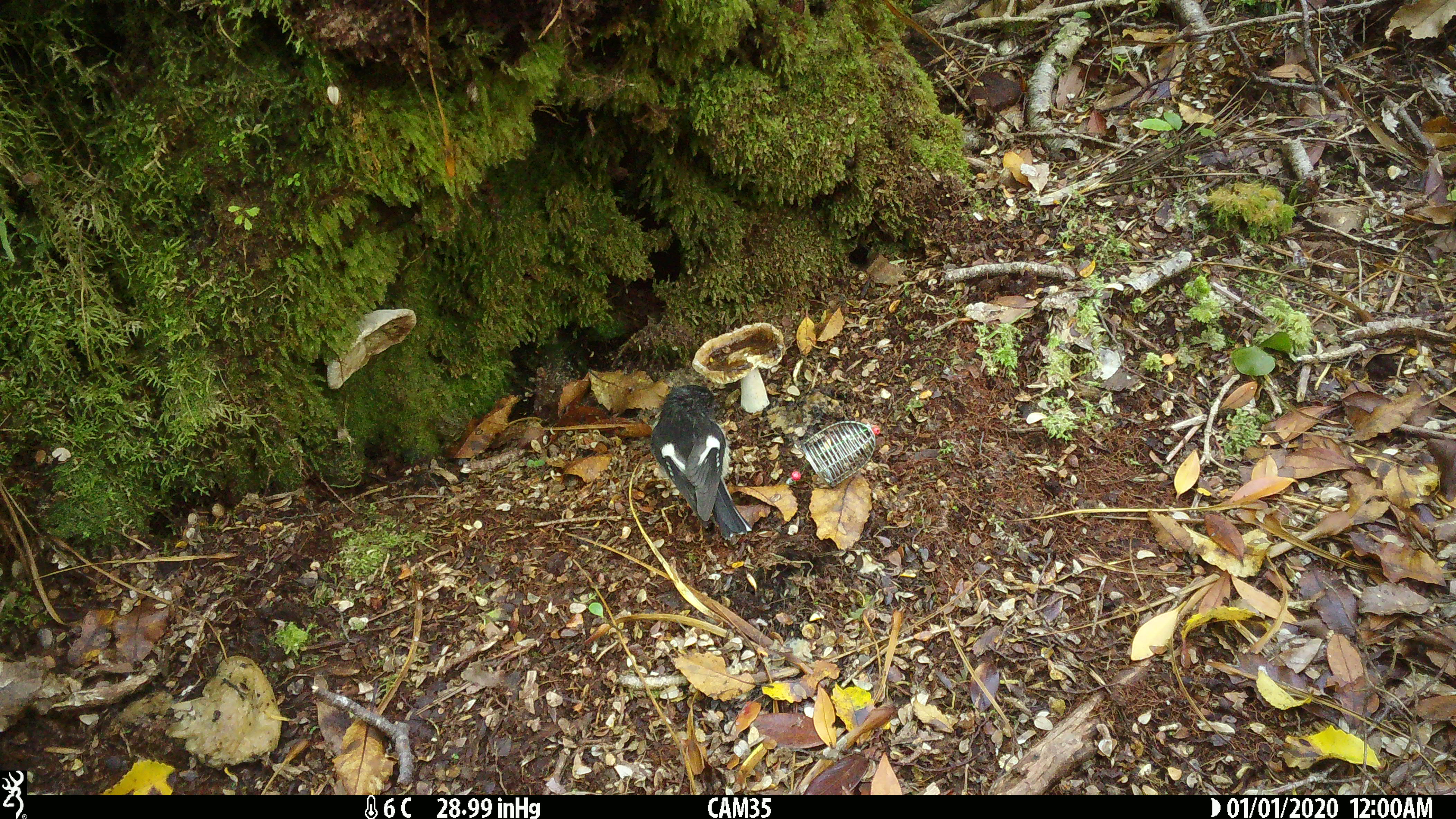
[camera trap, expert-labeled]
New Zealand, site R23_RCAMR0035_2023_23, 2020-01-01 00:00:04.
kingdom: Animalia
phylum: Chordata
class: Aves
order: Passeriformes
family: Petroicidae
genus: Petroica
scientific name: Petroica macrocephala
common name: tomtit